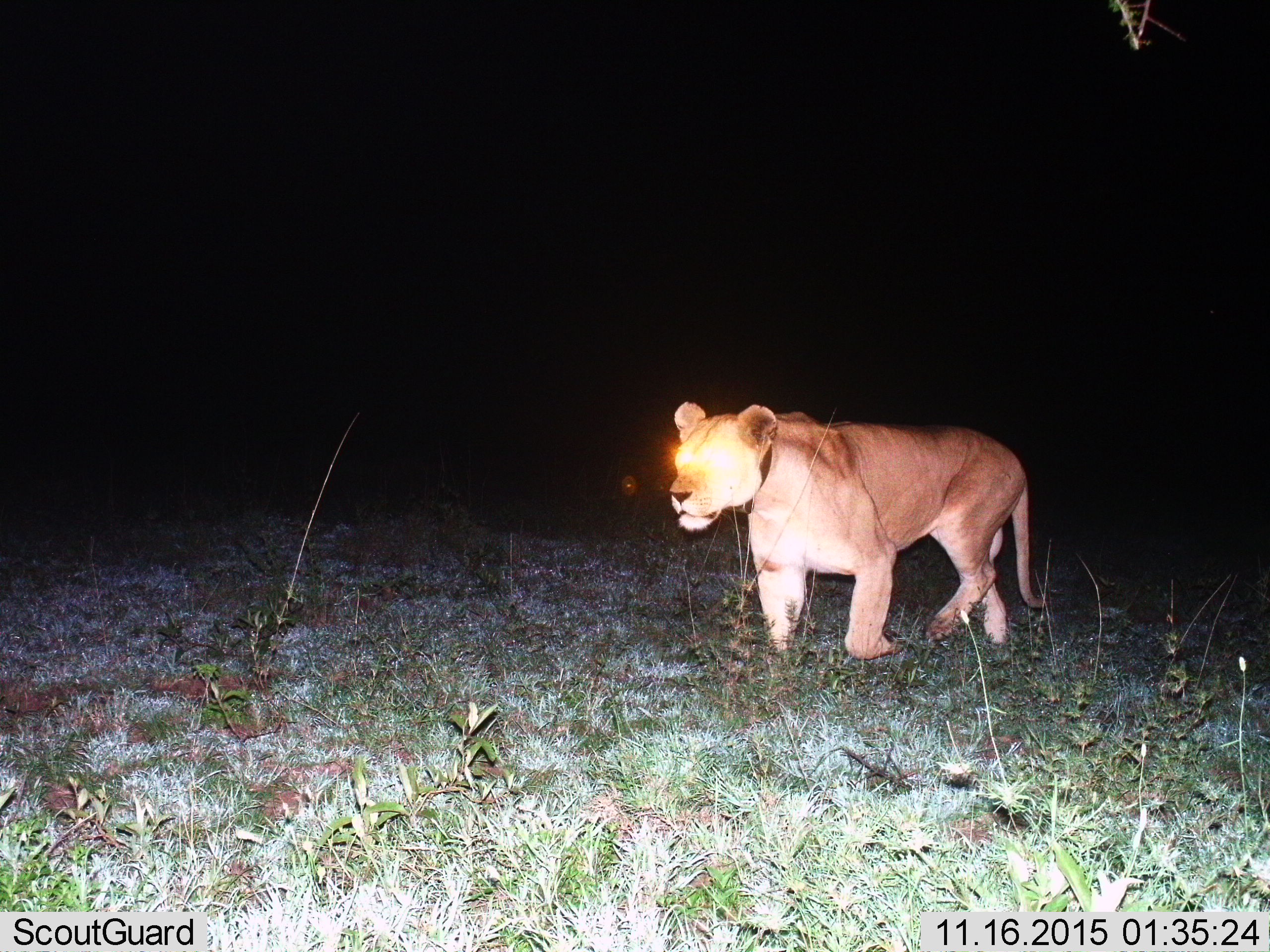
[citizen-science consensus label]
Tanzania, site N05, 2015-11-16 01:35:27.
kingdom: Animalia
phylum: Chordata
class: Mammalia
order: Carnivora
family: Felidae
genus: Panthera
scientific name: Panthera leo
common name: lion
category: lionfemale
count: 1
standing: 12%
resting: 0%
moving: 88%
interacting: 0%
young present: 0%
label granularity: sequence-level